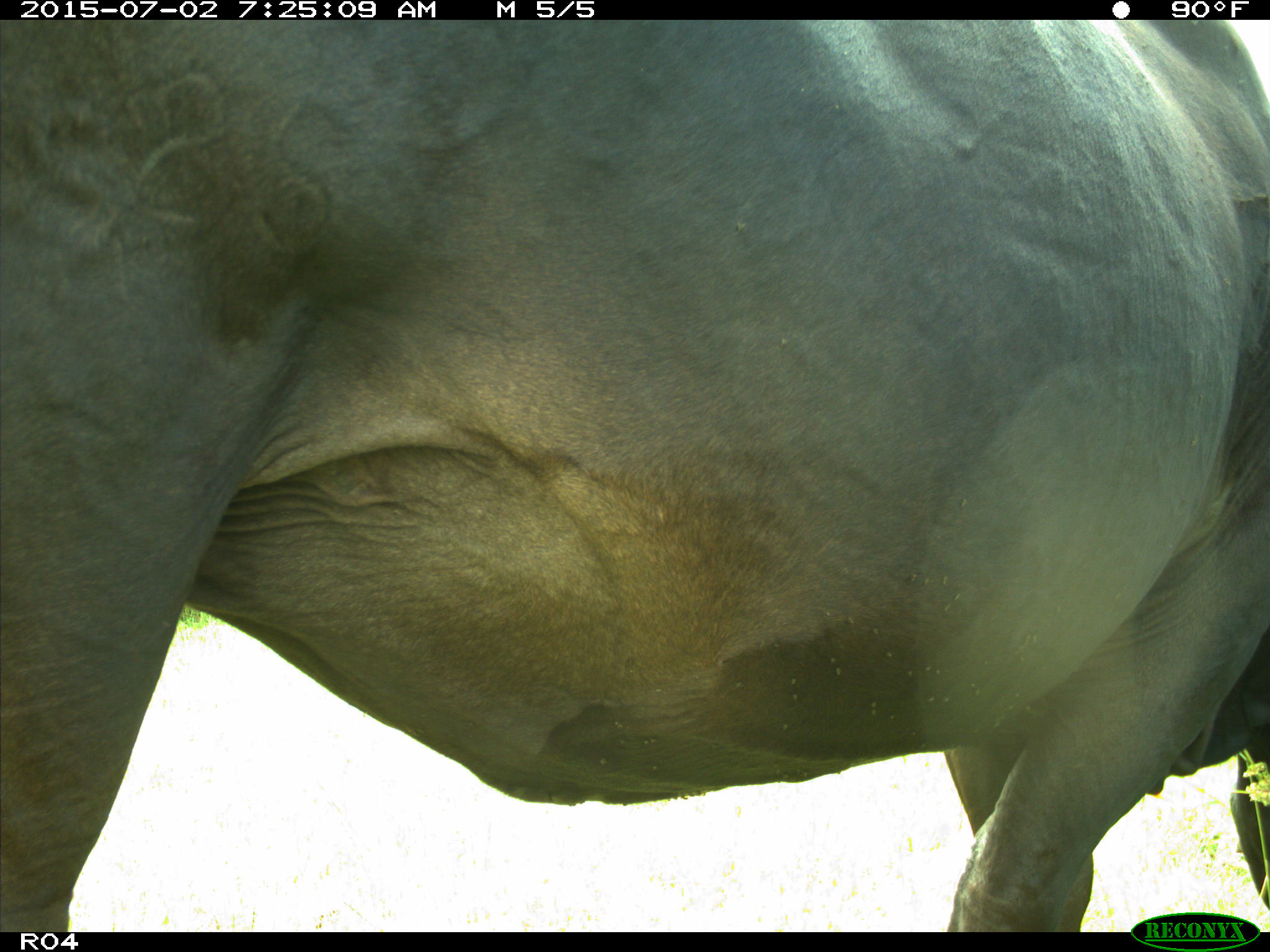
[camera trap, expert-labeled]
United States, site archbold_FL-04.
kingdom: Animalia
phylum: Chordata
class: Mammalia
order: Artiodactyla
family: Bovidae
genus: Bos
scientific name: Bos taurus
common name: domestic cow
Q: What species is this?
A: Bos taurus (domestic cow).